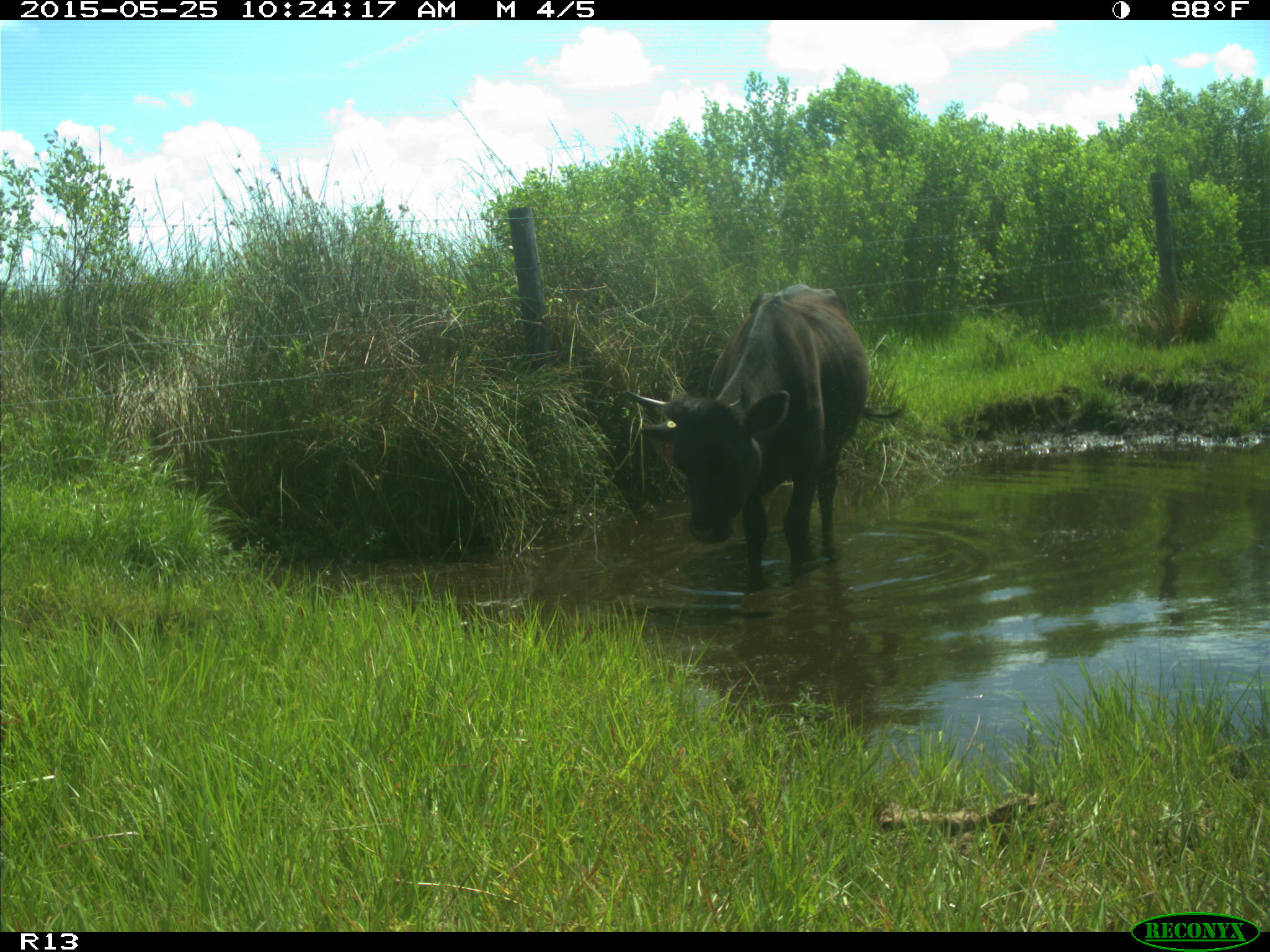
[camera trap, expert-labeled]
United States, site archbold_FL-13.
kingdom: Animalia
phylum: Chordata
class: Mammalia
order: Artiodactyla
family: Bovidae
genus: Bos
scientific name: Bos taurus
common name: domestic cow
Bos taurus (domestic cow).